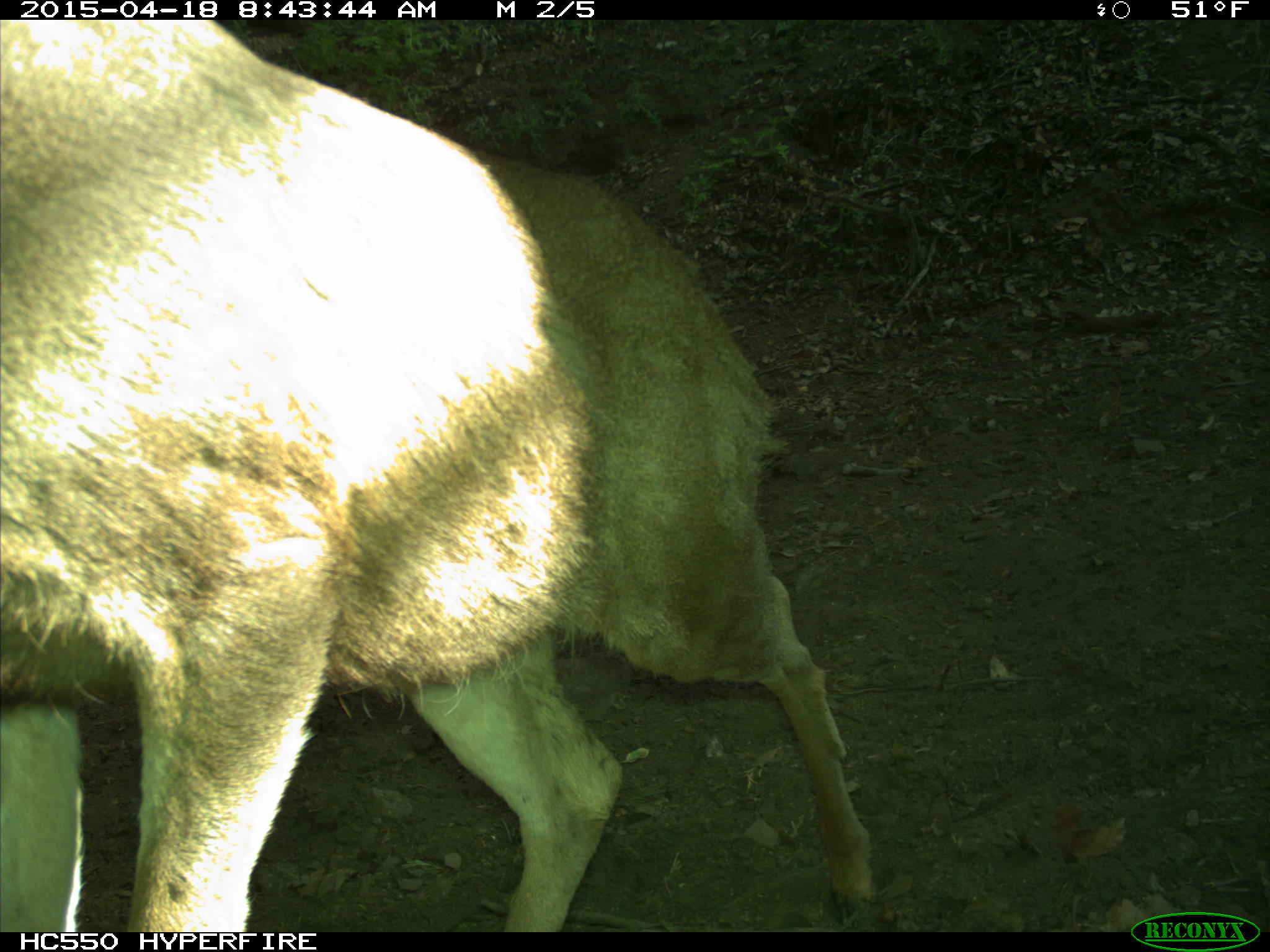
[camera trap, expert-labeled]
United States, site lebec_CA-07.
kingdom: Animalia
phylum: Chordata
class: Mammalia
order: Artiodactyla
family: Cervidae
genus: Odocoileus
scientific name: Odocoileus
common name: deer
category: unidentified deer